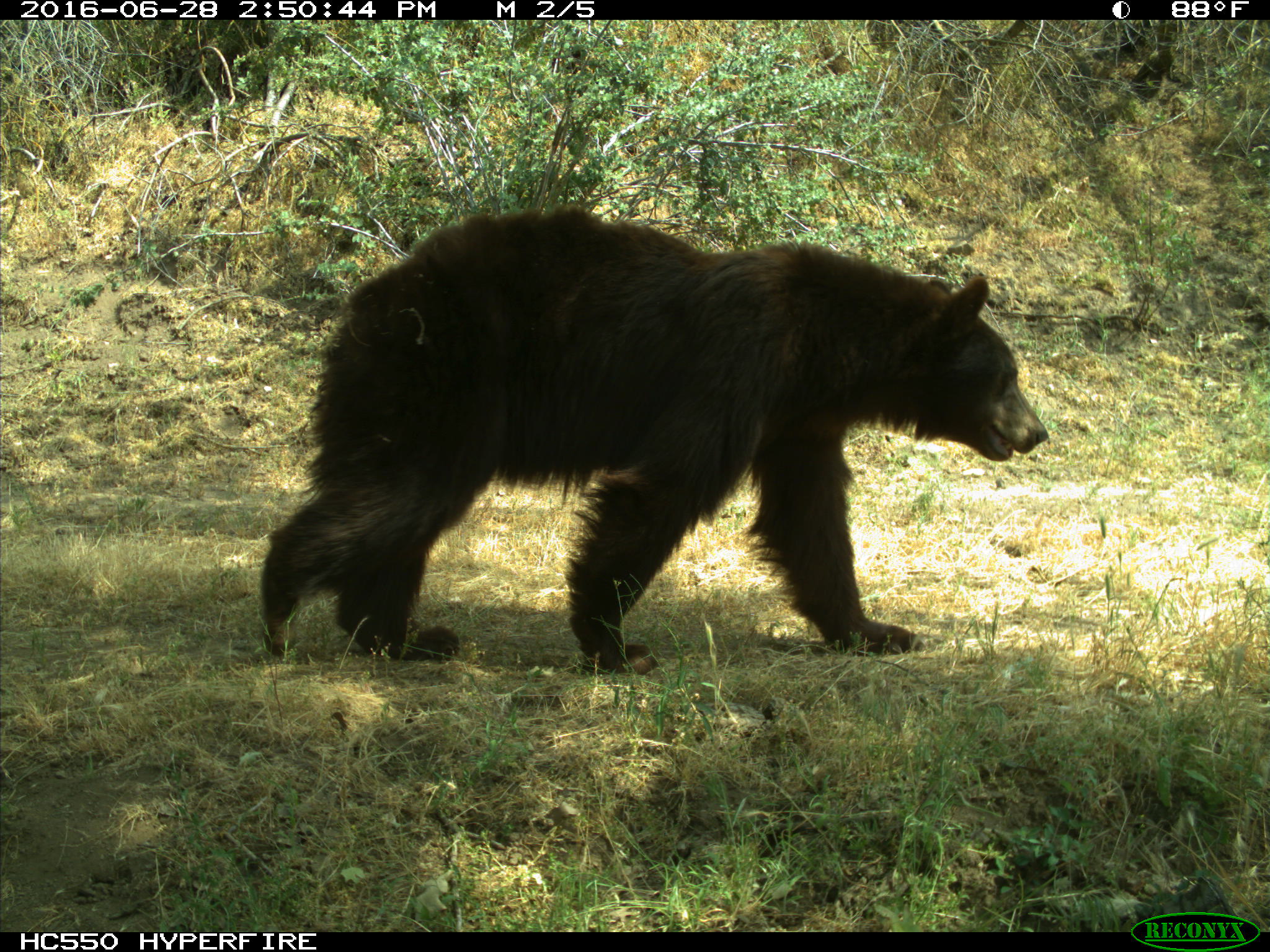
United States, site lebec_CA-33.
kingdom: Animalia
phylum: Chordata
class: Mammalia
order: Carnivora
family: Ursidae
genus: Ursus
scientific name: Ursus americanus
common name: american black bear